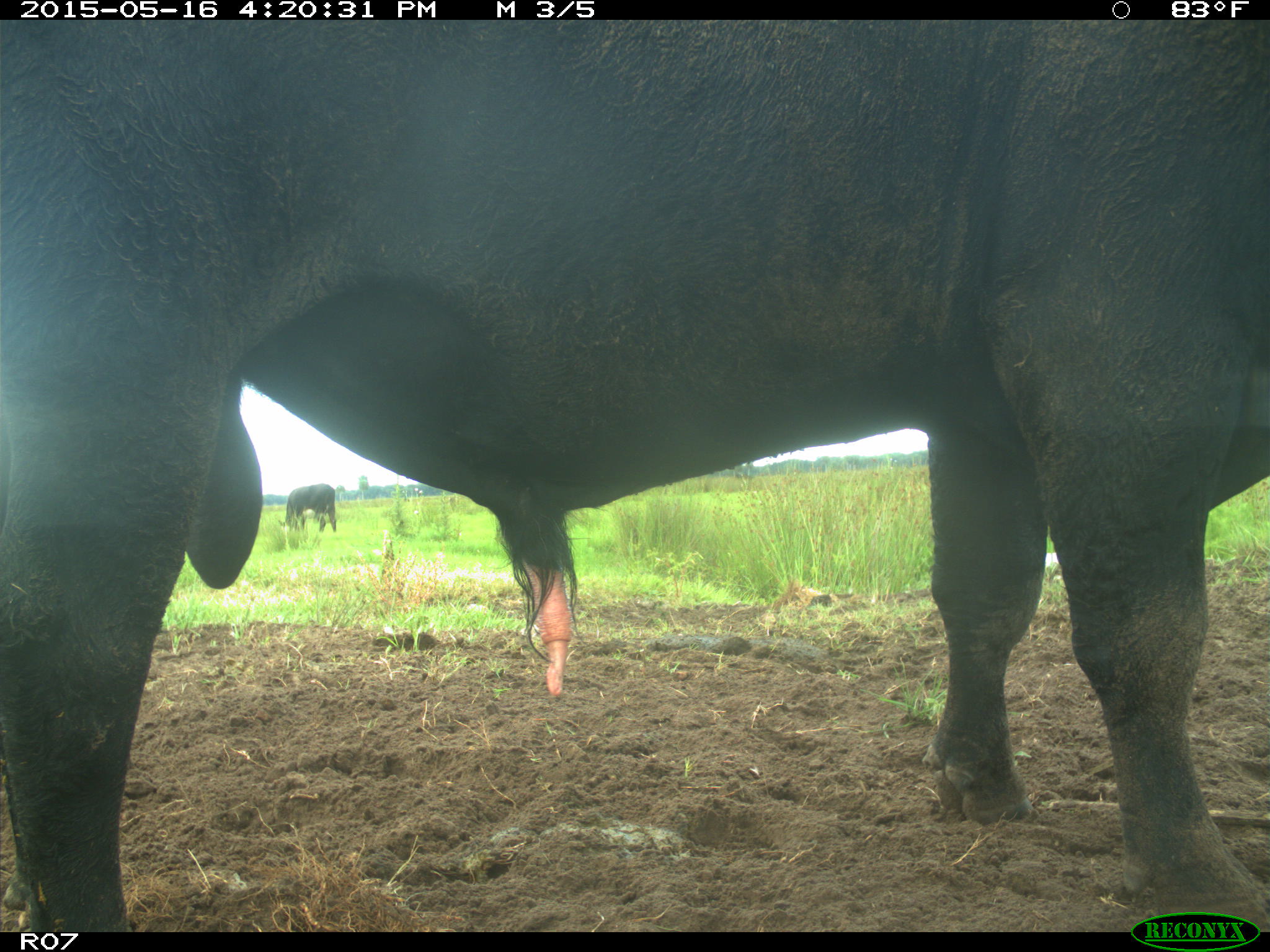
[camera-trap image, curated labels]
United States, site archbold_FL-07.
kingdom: Animalia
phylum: Chordata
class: Mammalia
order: Artiodactyla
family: Bovidae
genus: Bos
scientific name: Bos taurus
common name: domestic cow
Bos taurus (domestic cow).